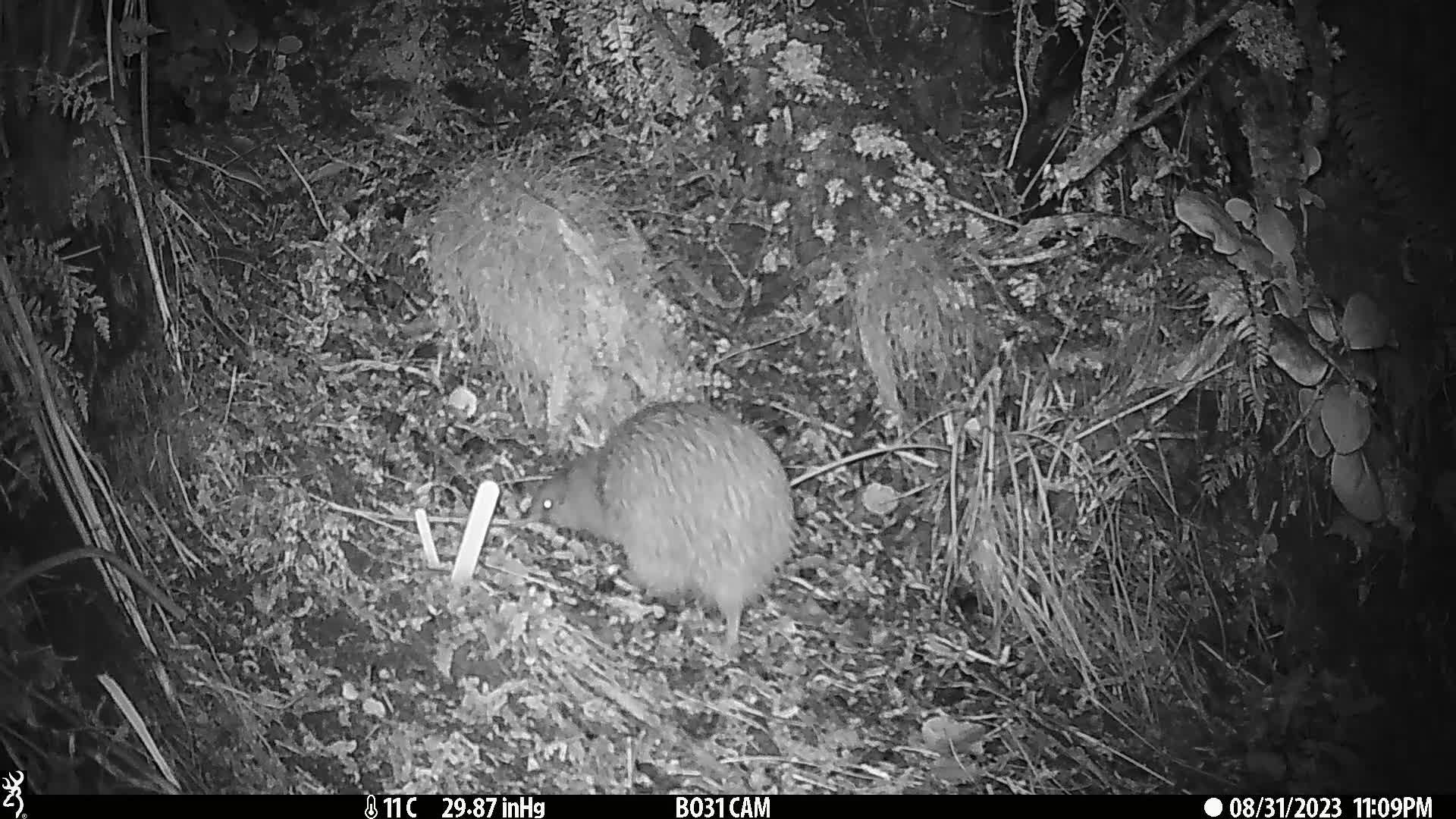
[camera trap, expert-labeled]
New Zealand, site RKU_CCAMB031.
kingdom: Animalia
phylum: Chordata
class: Aves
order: Apterygiformes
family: Apterygidae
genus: Apteryx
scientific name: Apteryx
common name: kiwi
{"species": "kiwi (Apteryx)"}